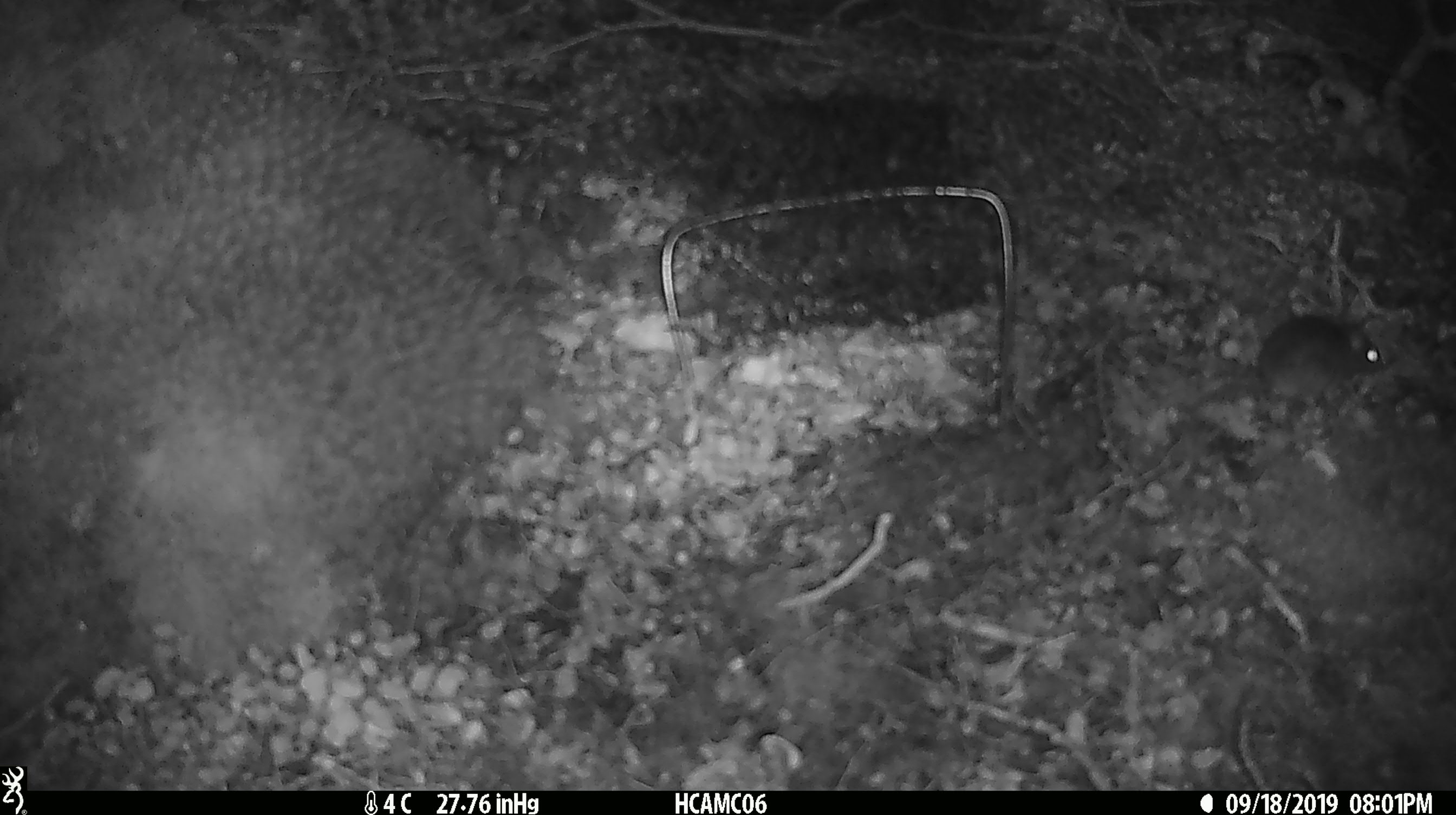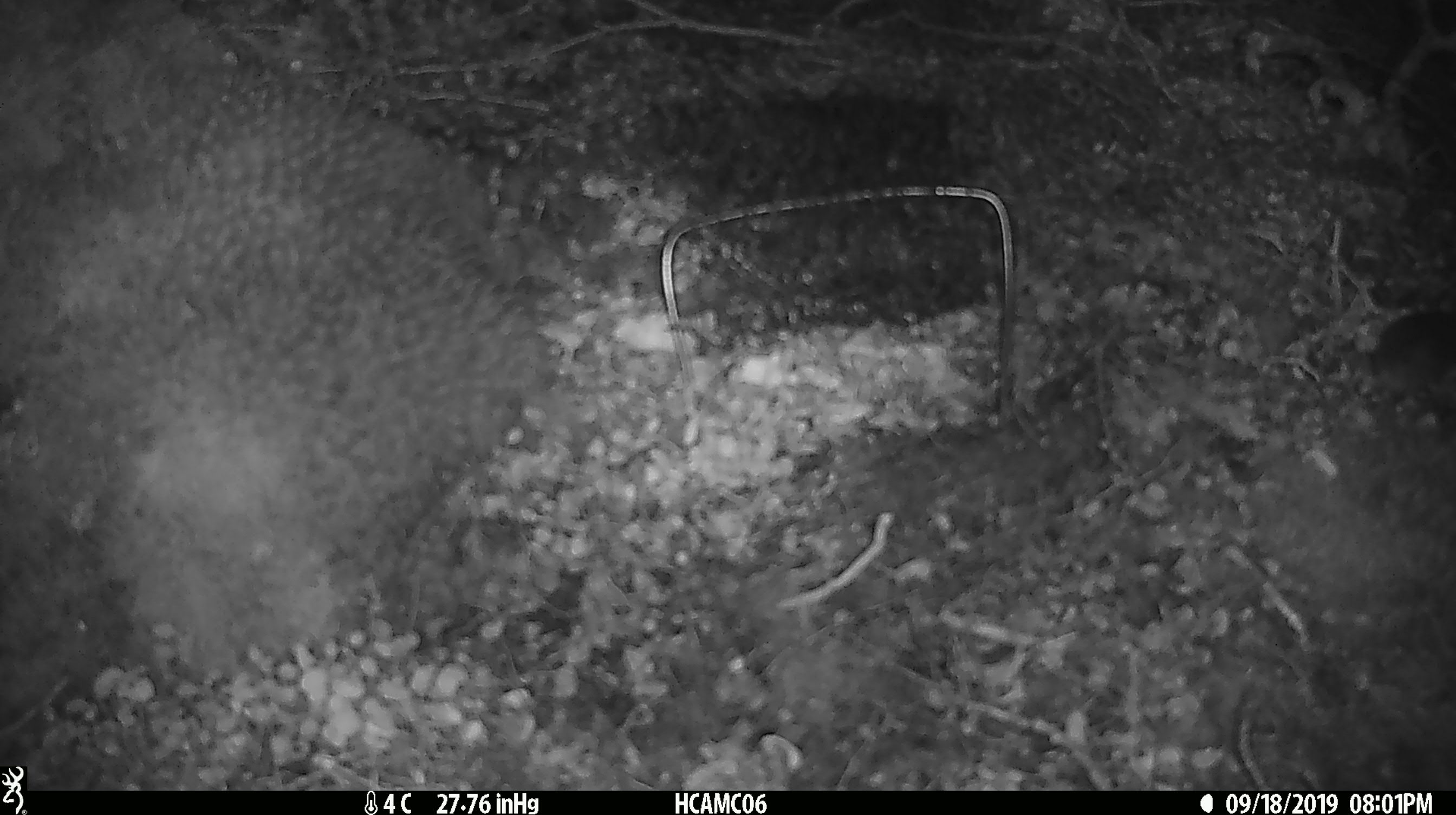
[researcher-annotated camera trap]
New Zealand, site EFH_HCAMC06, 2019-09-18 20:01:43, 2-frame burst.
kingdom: Animalia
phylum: Chordata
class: Mammalia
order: Rodentia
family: Muridae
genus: Mus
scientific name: Mus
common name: mouse